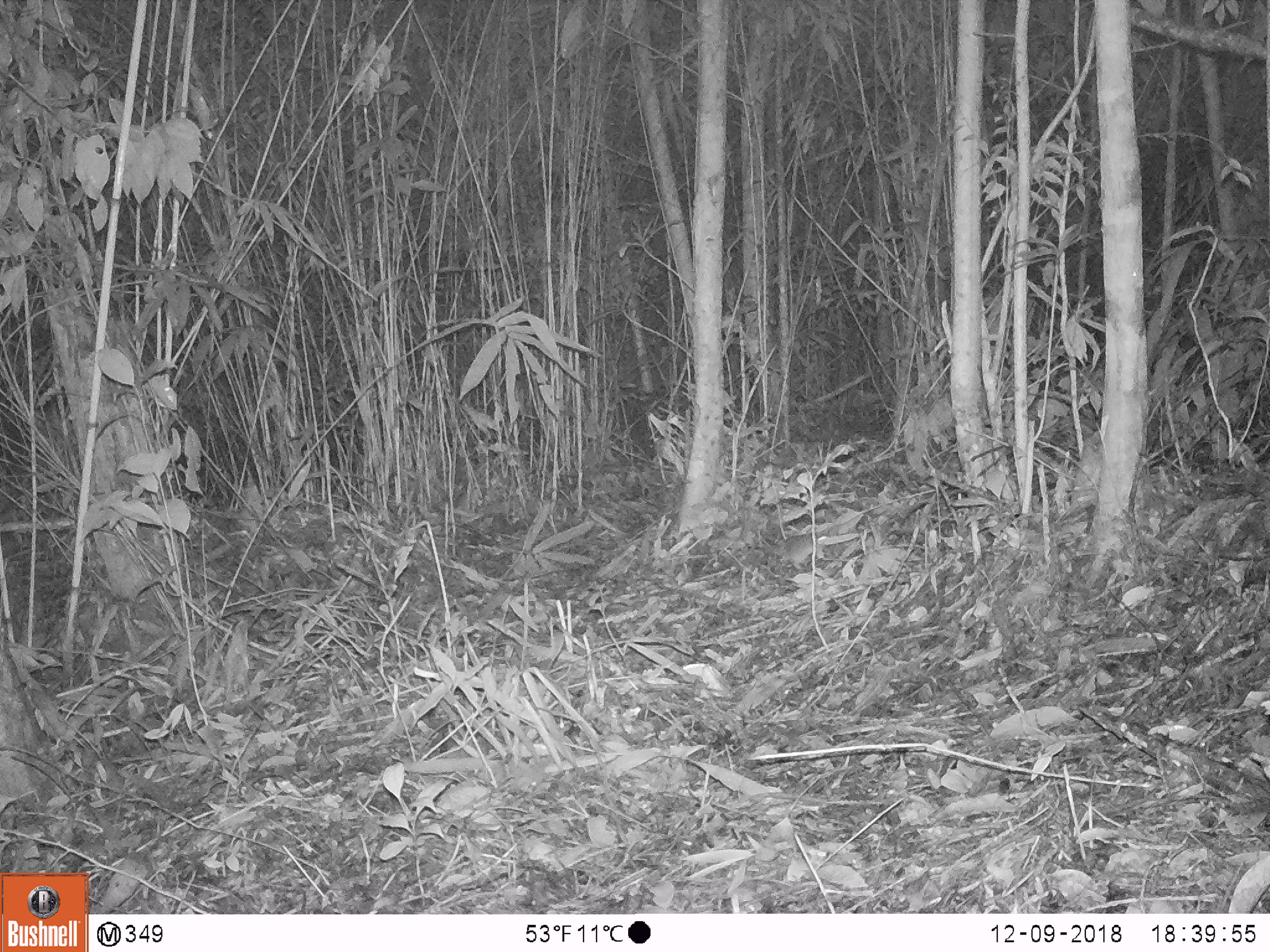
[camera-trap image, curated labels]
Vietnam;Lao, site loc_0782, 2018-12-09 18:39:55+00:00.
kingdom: Animalia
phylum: Chordata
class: Mammalia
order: Rodentia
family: Muridae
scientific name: Muridae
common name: old-world mice and rats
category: unidentified murid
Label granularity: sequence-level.